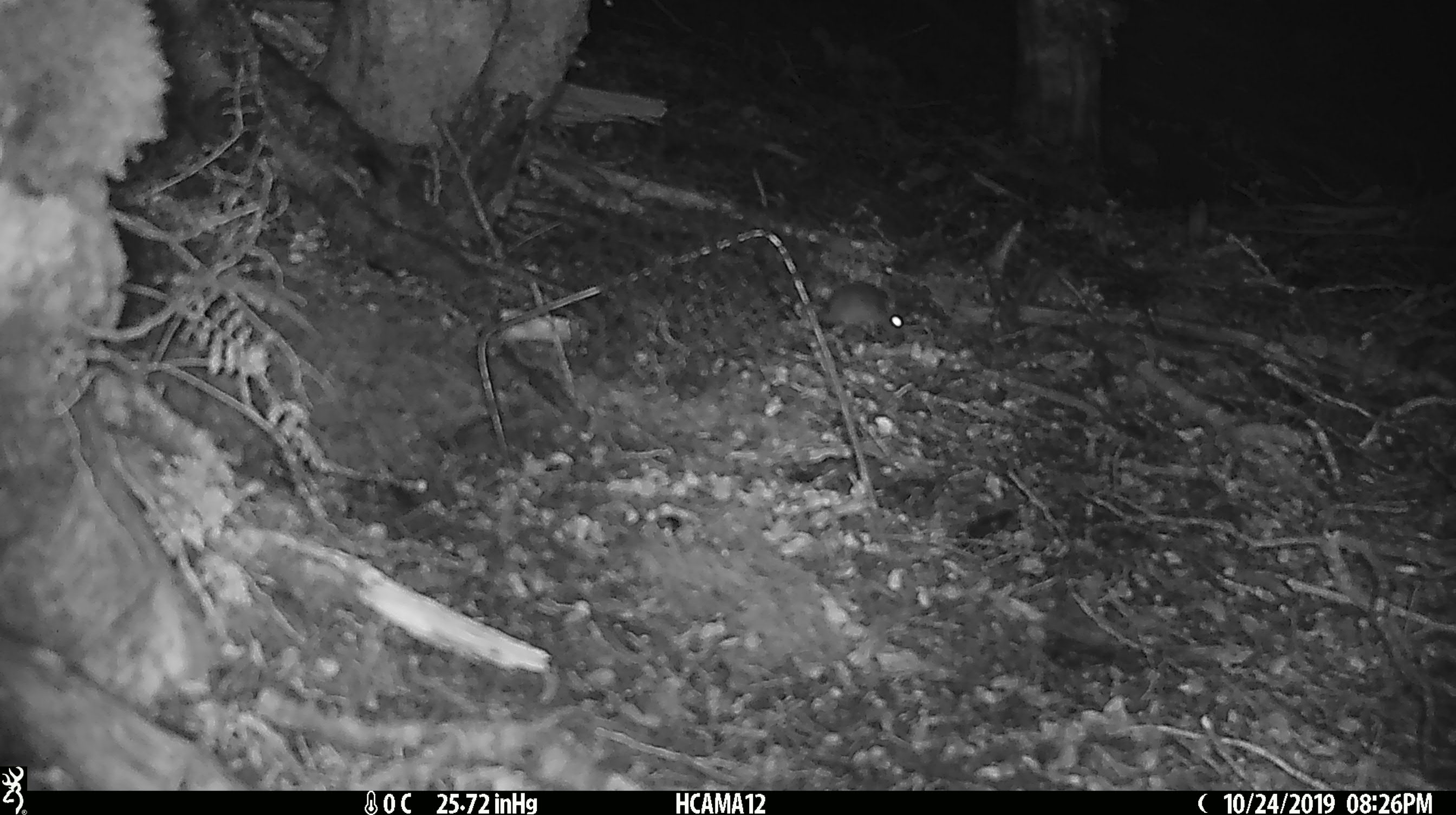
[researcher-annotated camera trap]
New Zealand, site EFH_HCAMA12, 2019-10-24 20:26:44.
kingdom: Animalia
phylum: Chordata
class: Mammalia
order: Rodentia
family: Muridae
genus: Mus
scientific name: Mus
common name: mouse